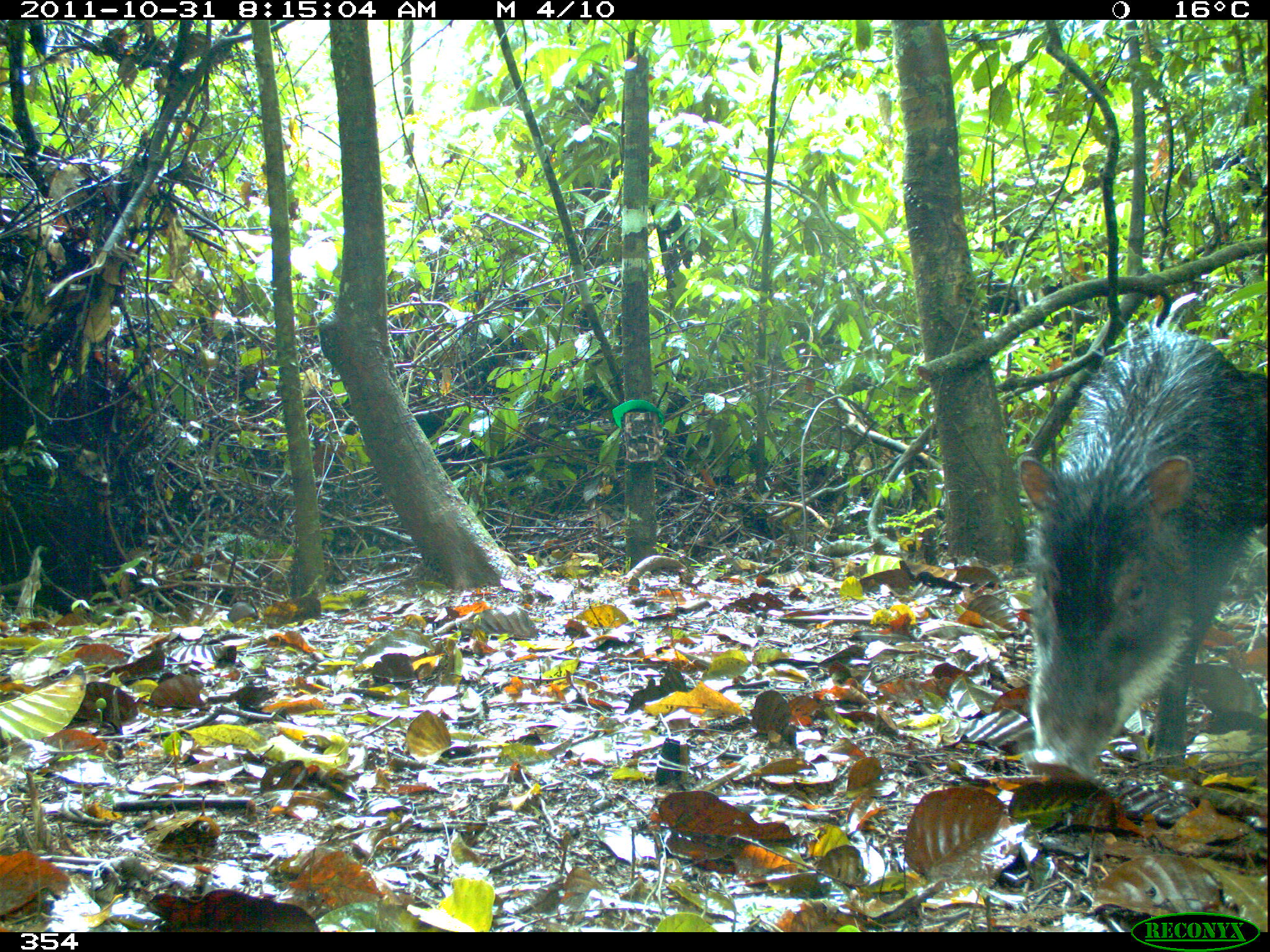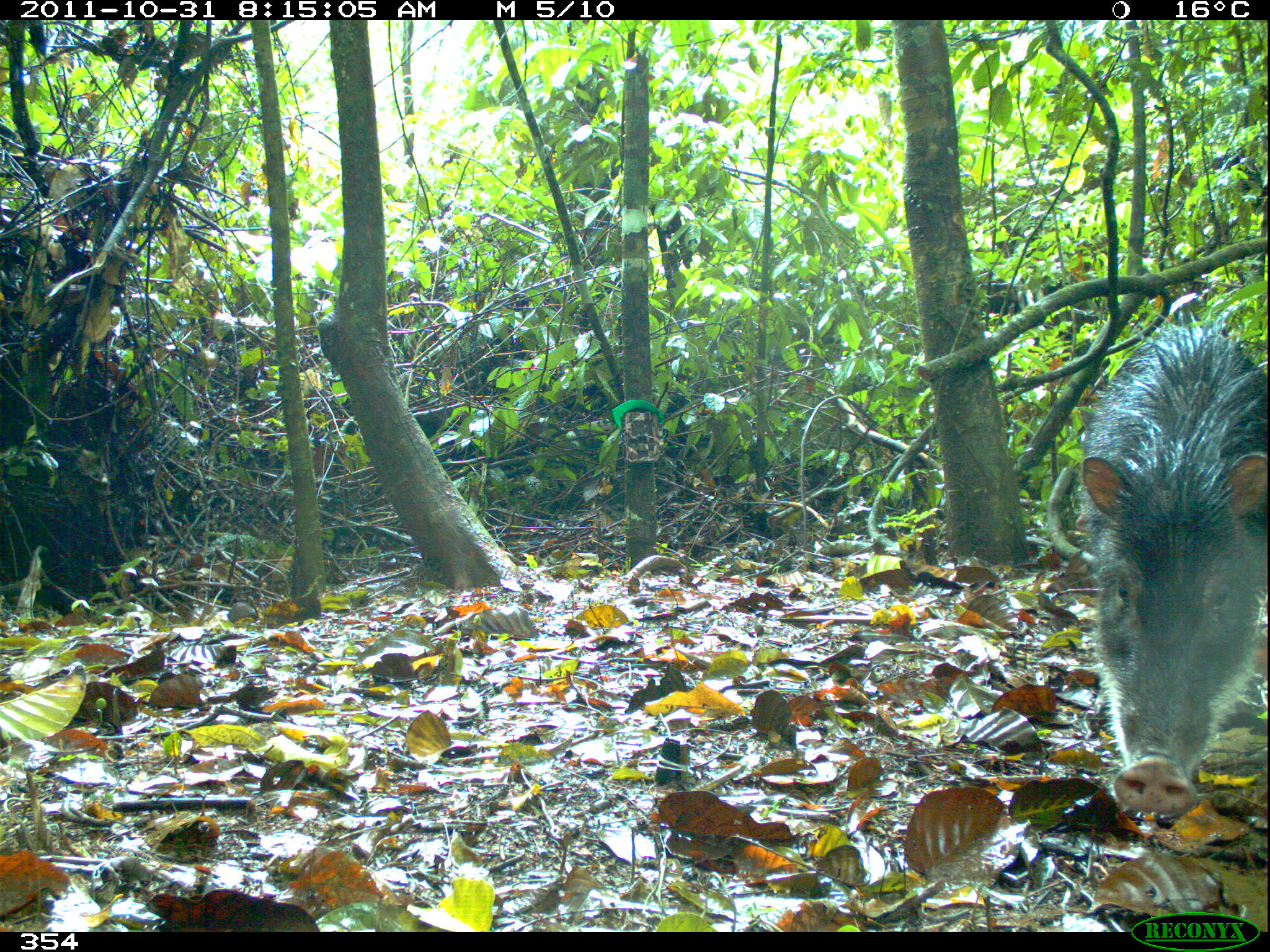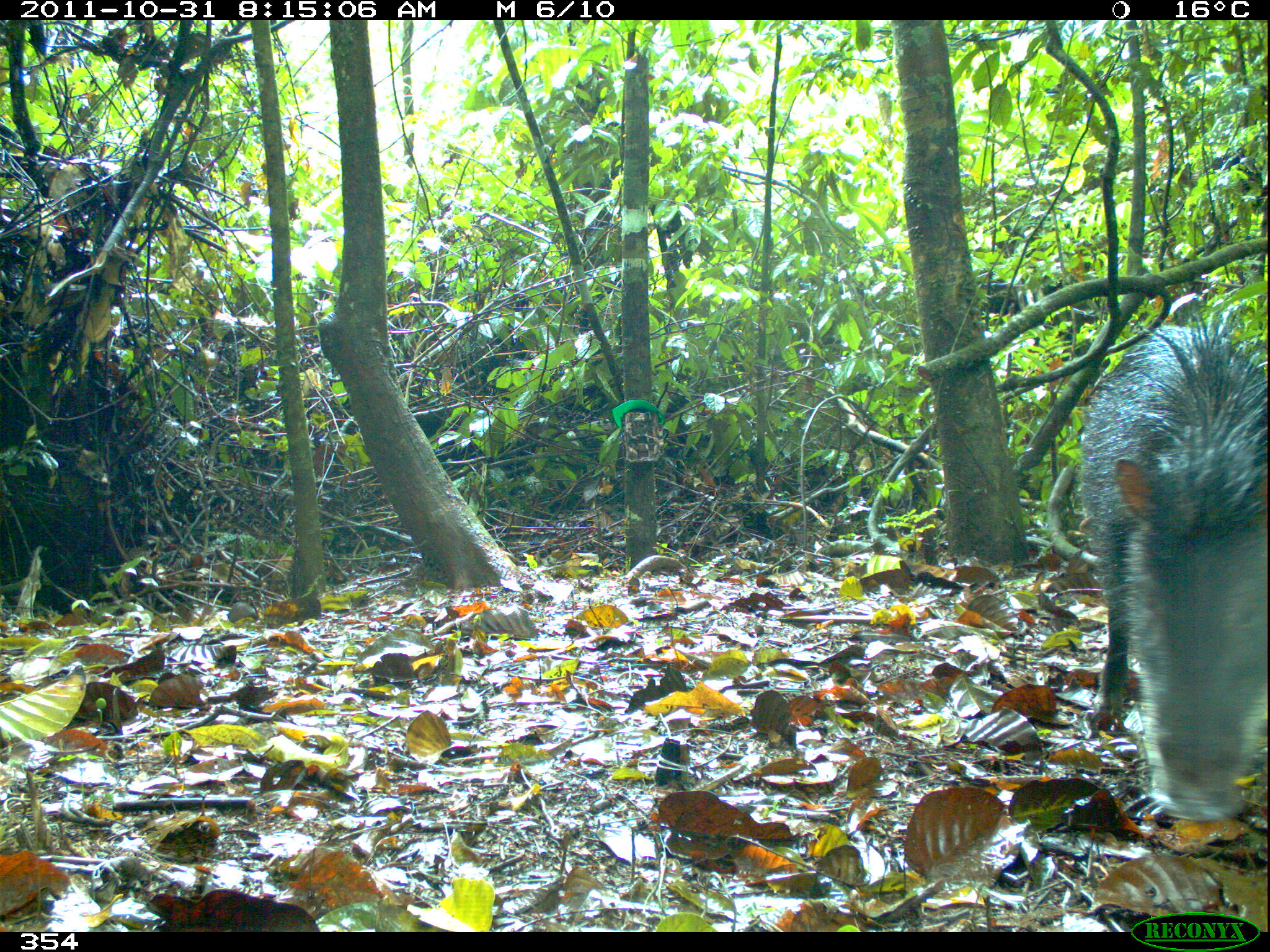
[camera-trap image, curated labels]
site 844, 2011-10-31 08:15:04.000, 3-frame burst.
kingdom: Animalia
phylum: Chordata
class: Mammalia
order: Artiodactyla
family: Tayassuidae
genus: Tayassu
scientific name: Tayassu pecari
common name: white-lipped peccary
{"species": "Tayassu pecari (white-lipped peccary)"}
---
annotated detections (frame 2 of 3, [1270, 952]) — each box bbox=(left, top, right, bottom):
tayassu pecari: bbox=(1070, 317, 1268, 819)